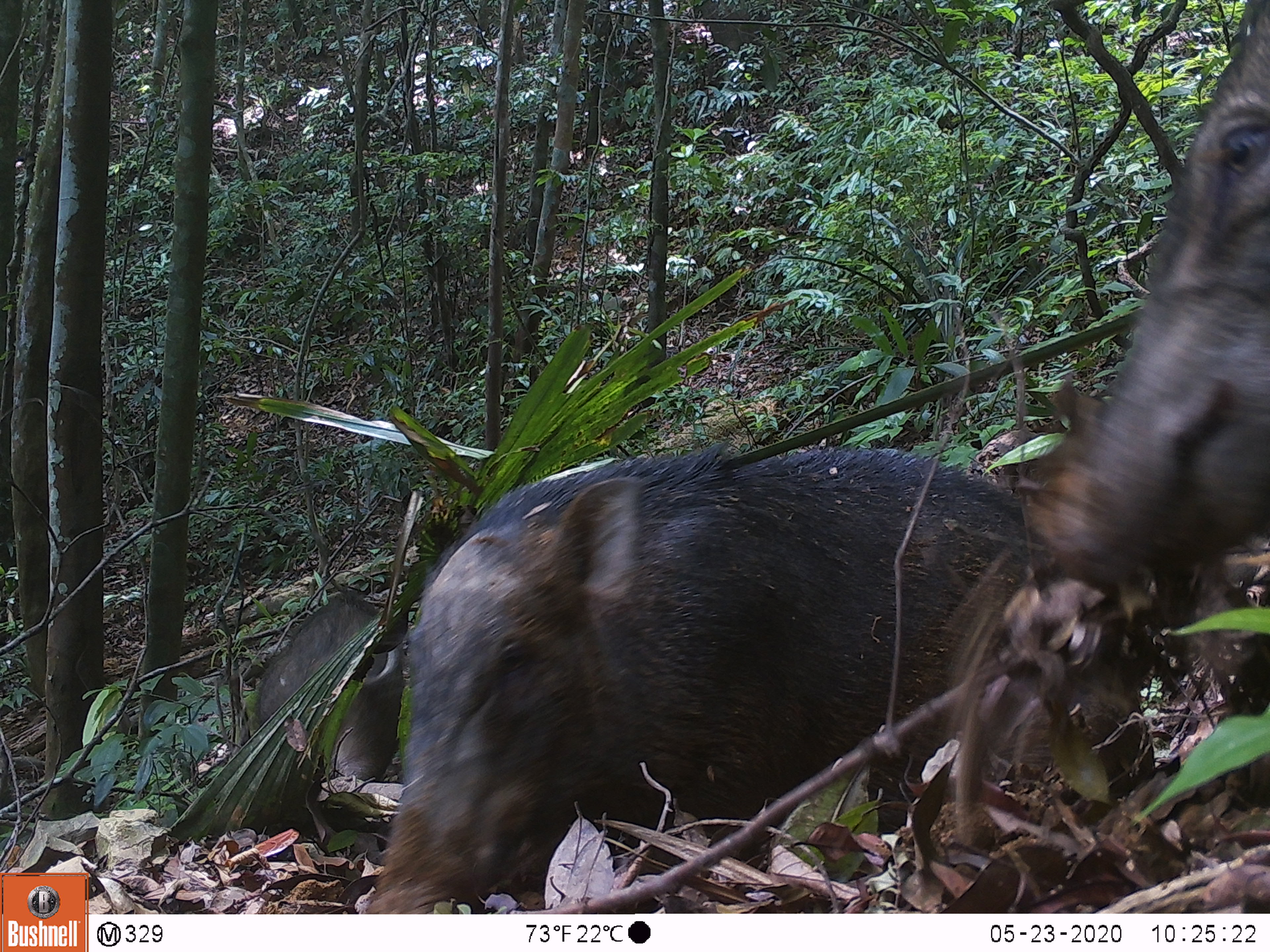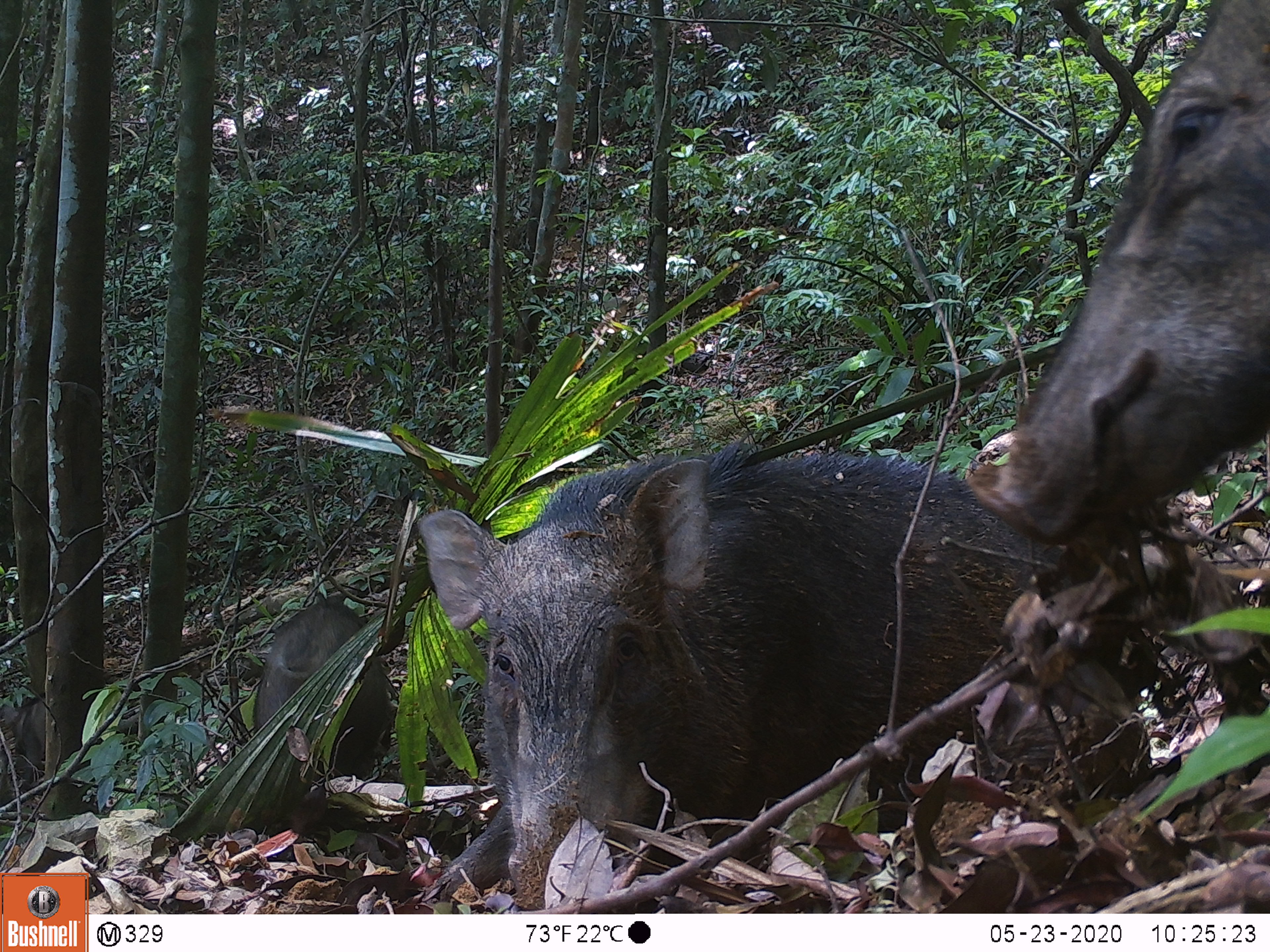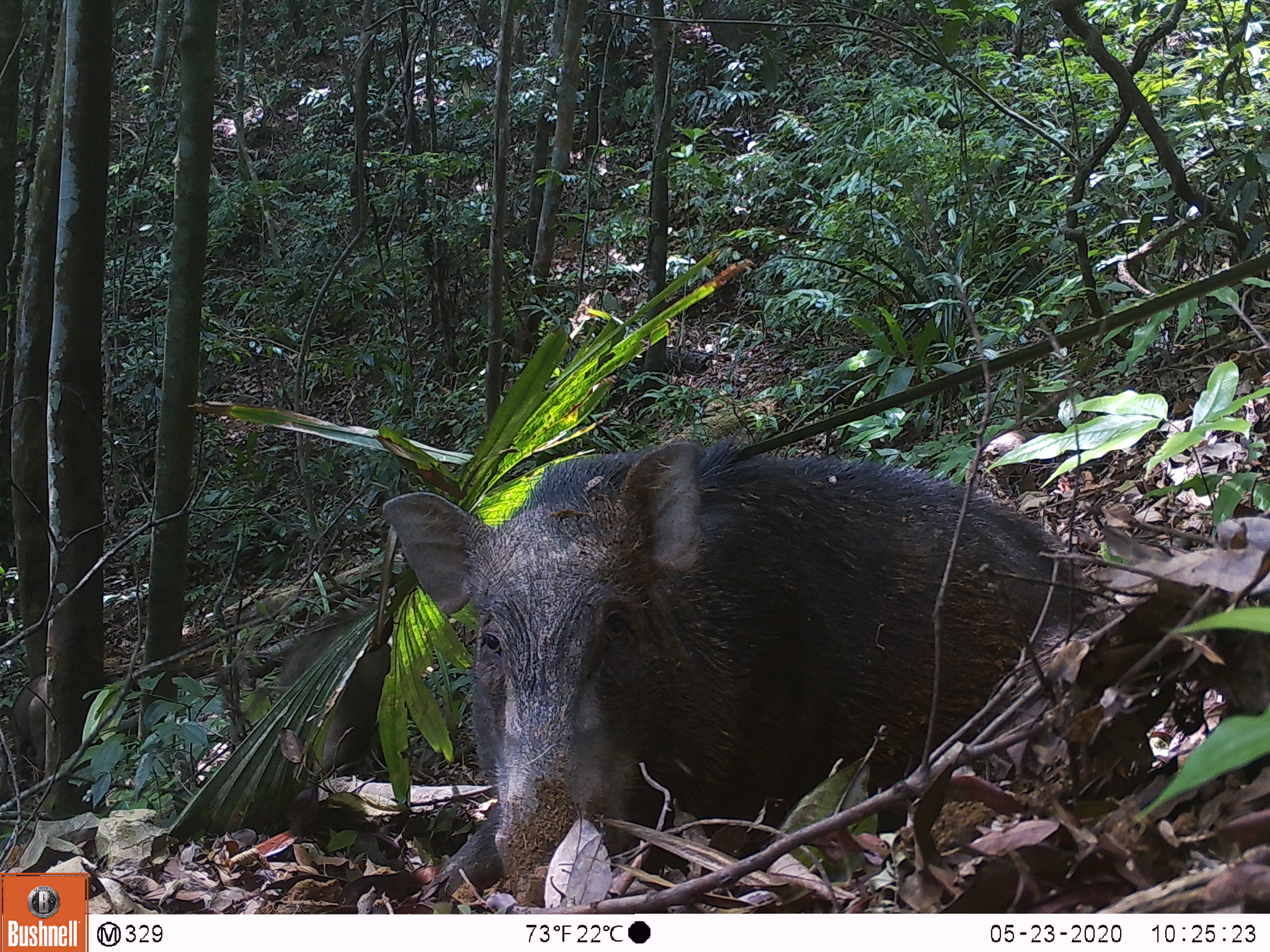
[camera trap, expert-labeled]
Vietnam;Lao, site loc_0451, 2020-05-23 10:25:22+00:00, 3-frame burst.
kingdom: Animalia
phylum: Chordata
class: Mammalia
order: Artiodactyla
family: Suidae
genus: Sus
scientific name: Sus scrofa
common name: eurasian wild pig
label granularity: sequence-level